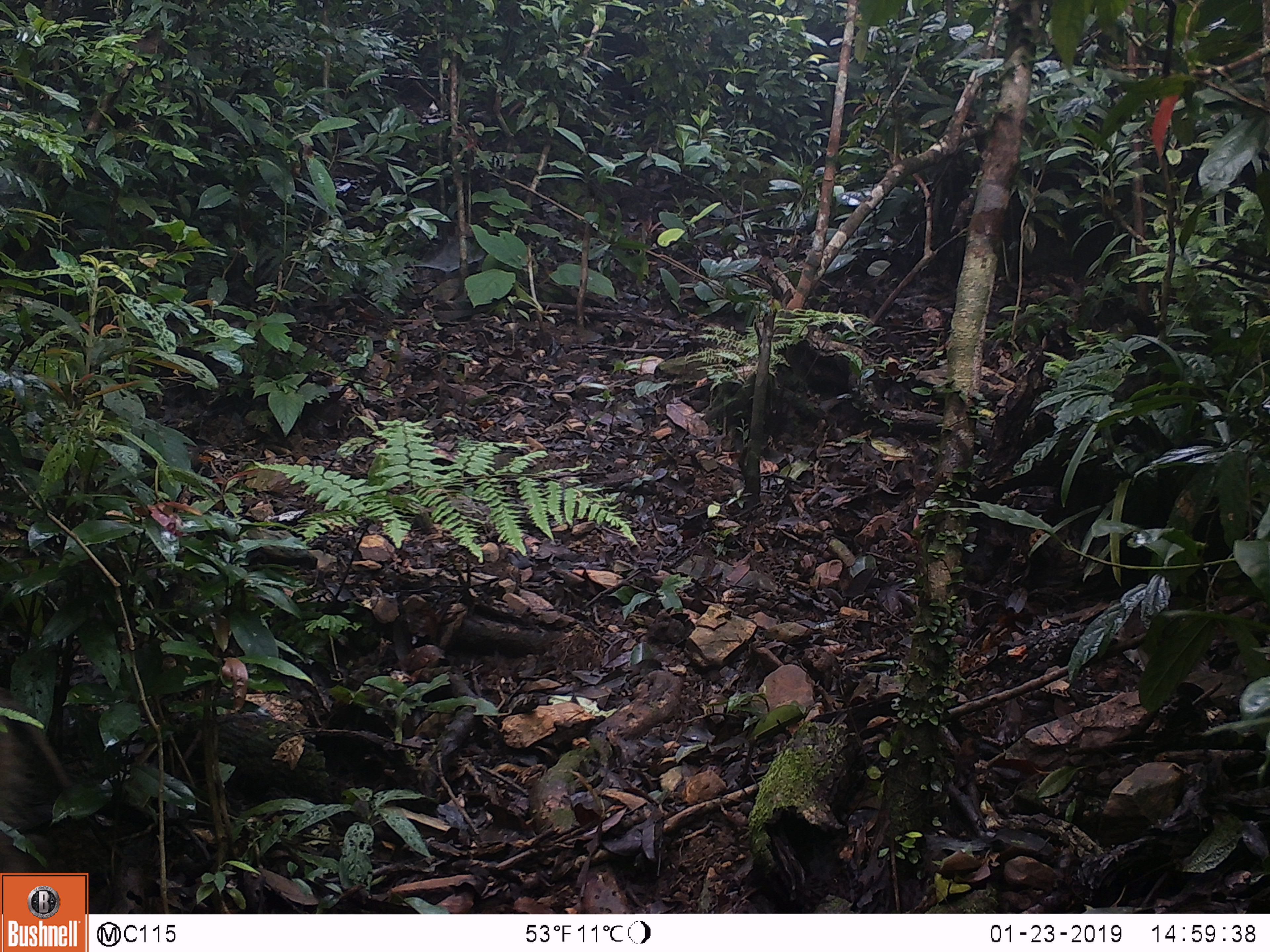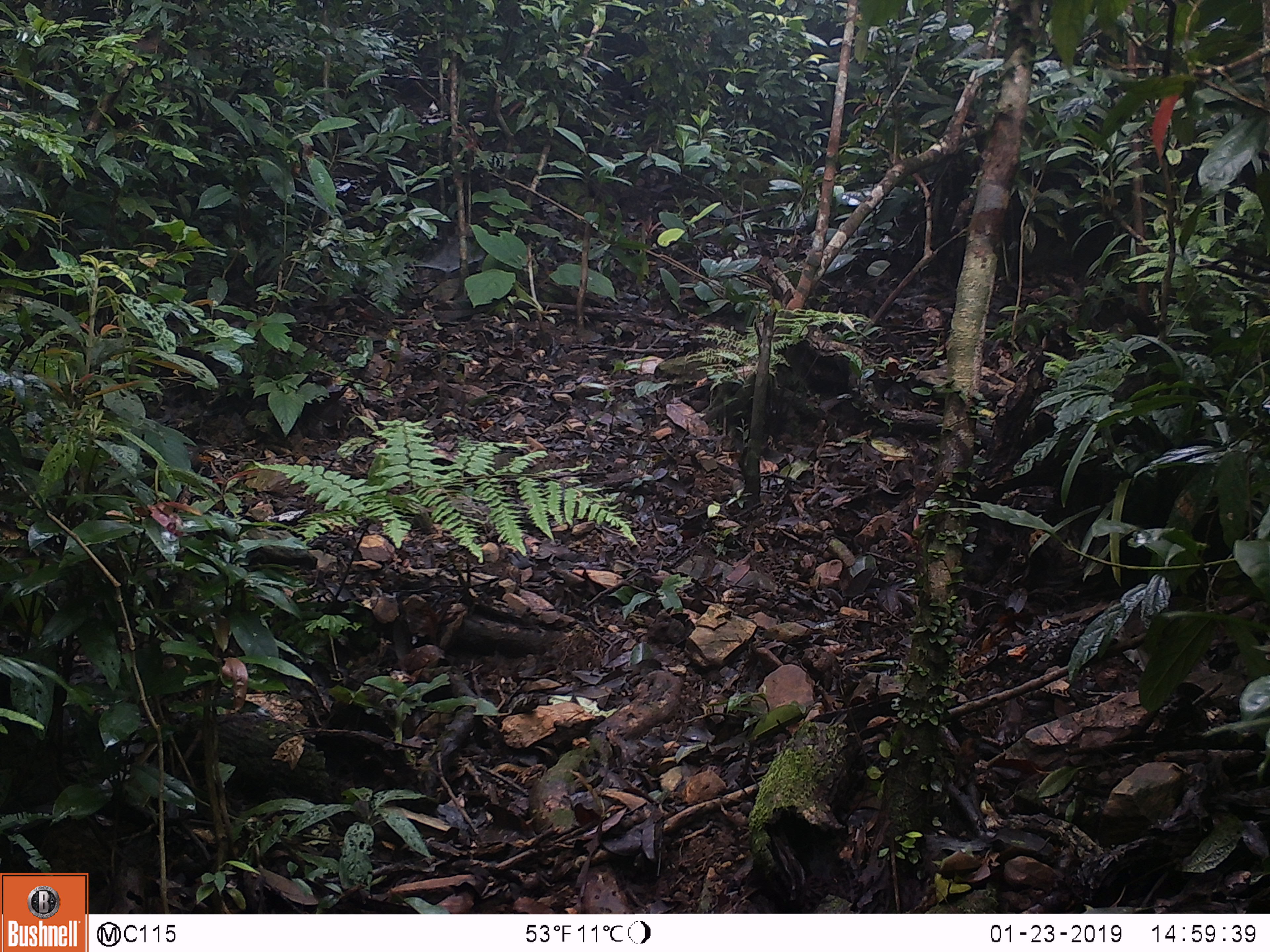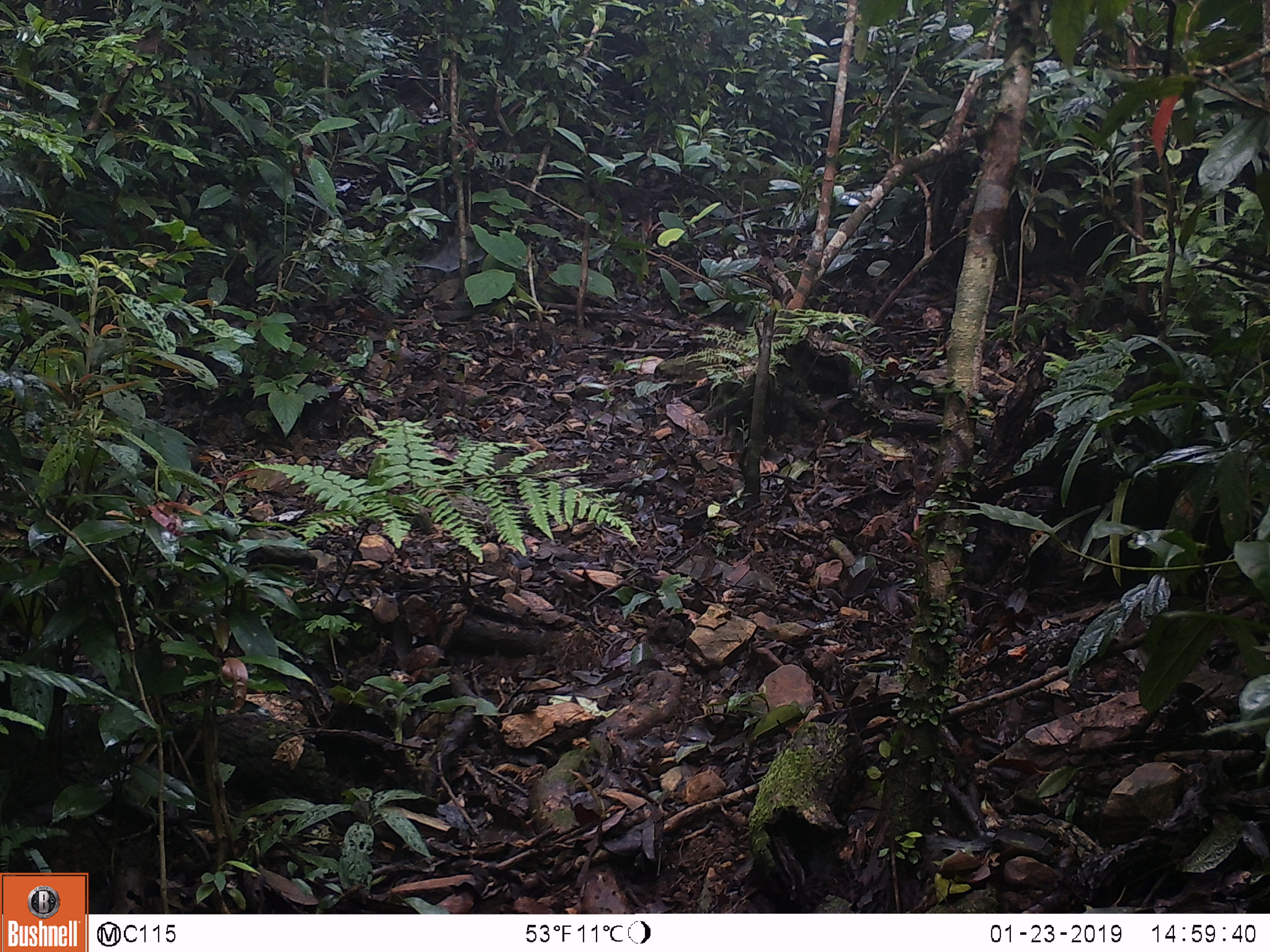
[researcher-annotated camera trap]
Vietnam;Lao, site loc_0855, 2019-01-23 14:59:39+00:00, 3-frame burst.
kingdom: Animalia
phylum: Chordata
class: Mammalia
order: Artiodactyla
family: Suidae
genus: Sus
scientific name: Sus scrofa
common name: eurasian wild pig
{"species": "eurasian wild pig (Sus scrofa)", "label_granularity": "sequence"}